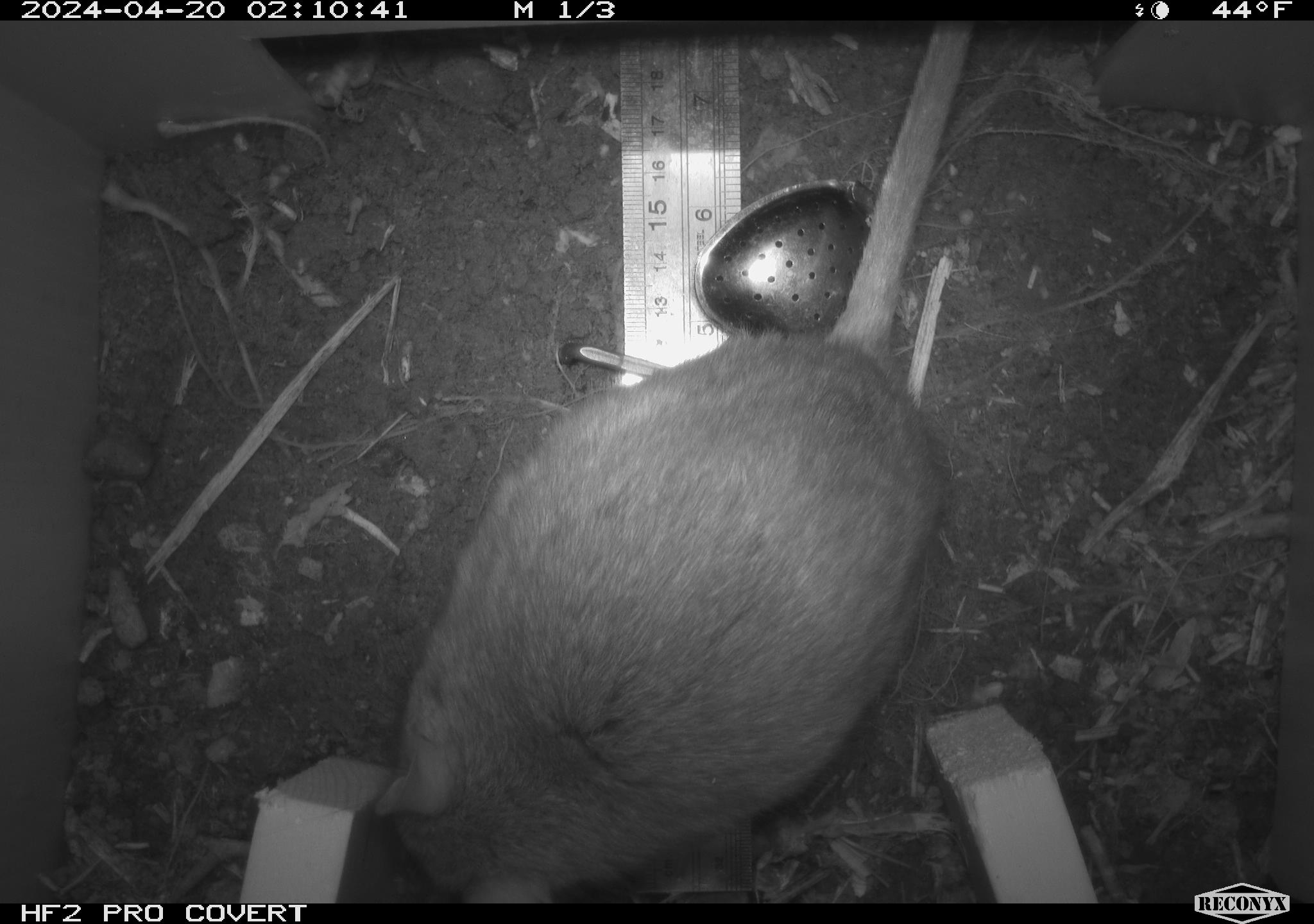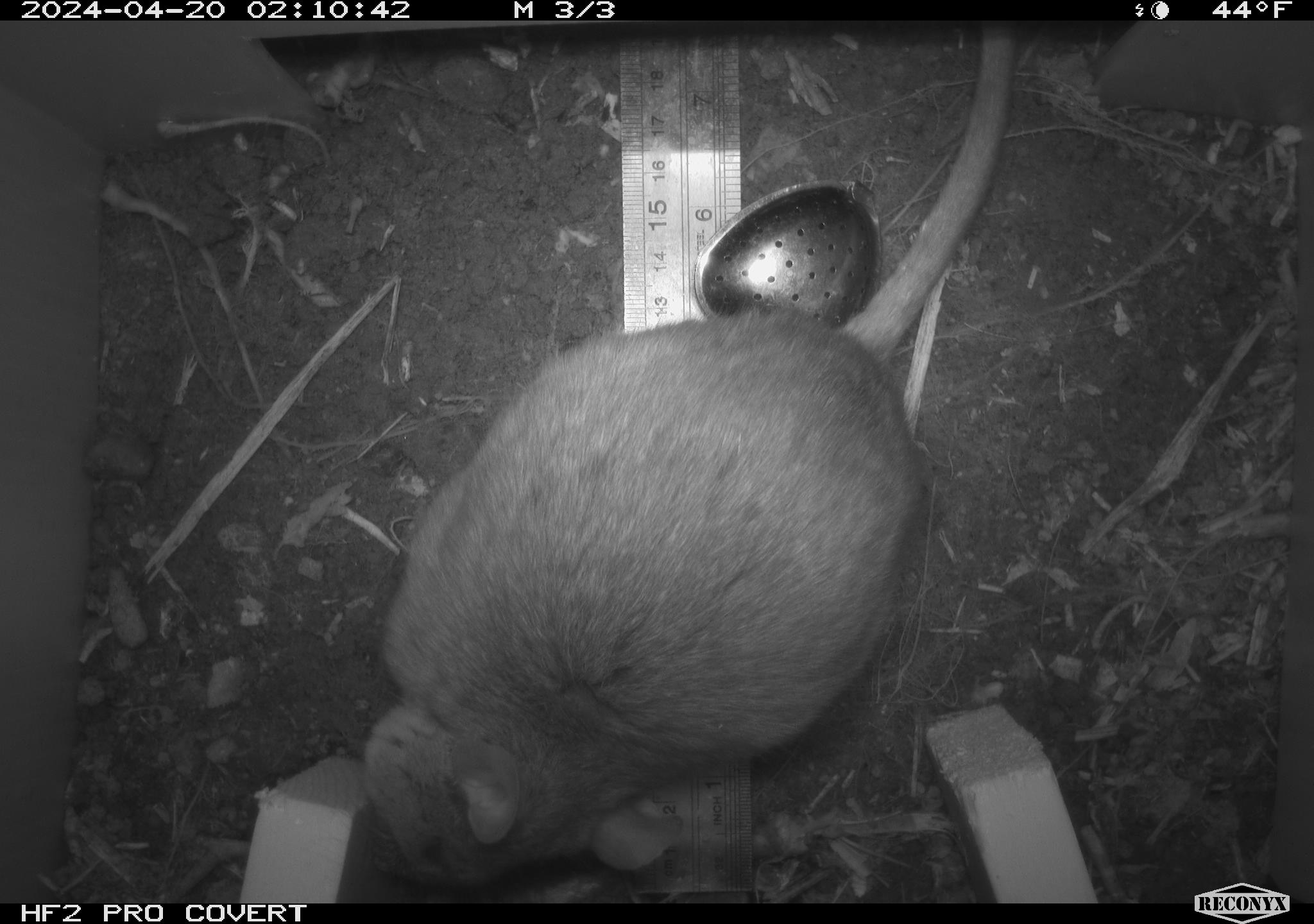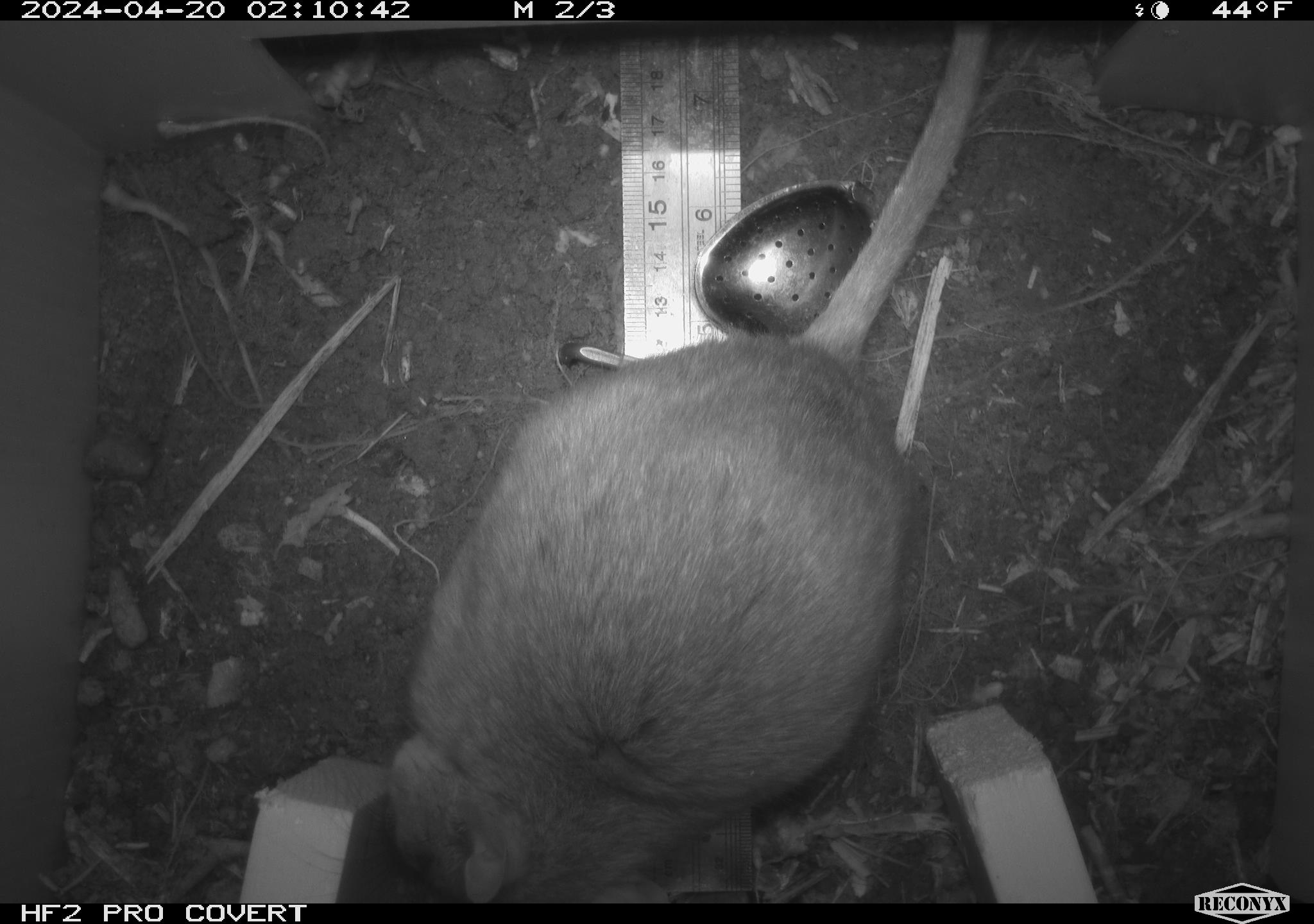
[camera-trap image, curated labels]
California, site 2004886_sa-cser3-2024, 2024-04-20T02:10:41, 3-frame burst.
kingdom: Animalia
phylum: Chordata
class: Mammalia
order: Rodentia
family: Muridae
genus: Rattus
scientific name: Rattus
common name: rat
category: rattus species